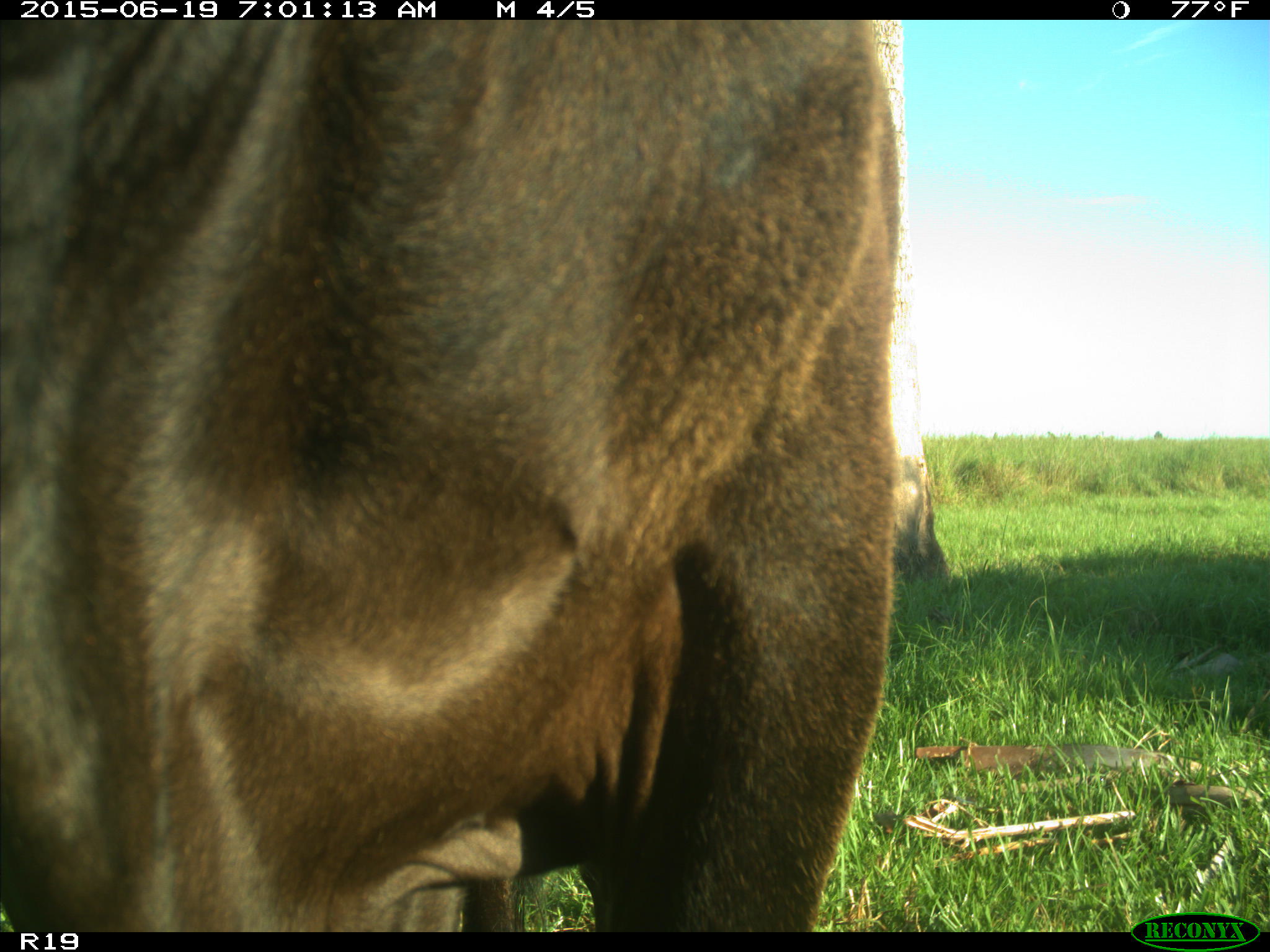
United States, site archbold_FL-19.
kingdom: Animalia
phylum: Chordata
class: Mammalia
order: Artiodactyla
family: Bovidae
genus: Bos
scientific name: Bos taurus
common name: domestic cow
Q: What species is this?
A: Bos taurus (domestic cow).